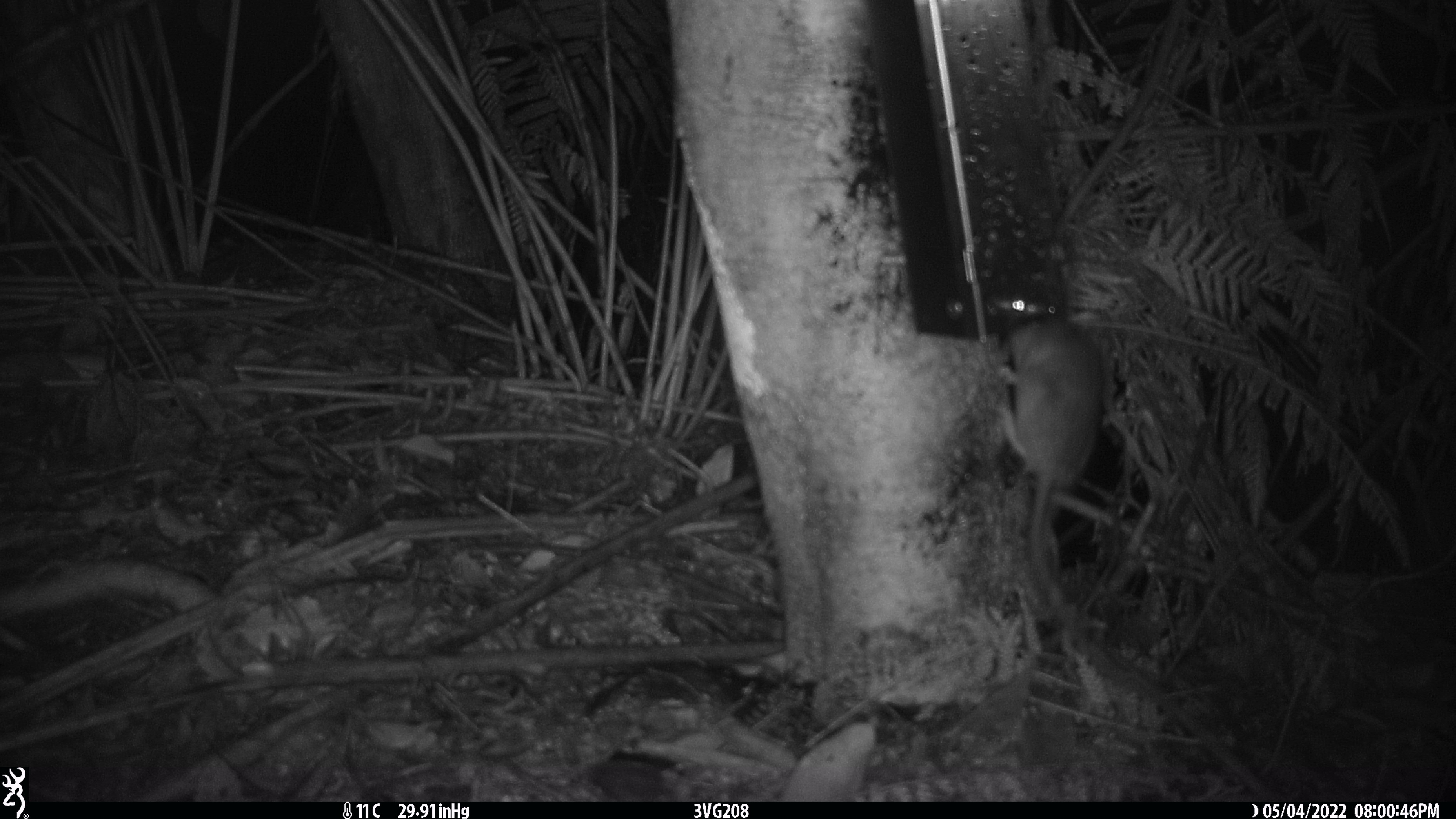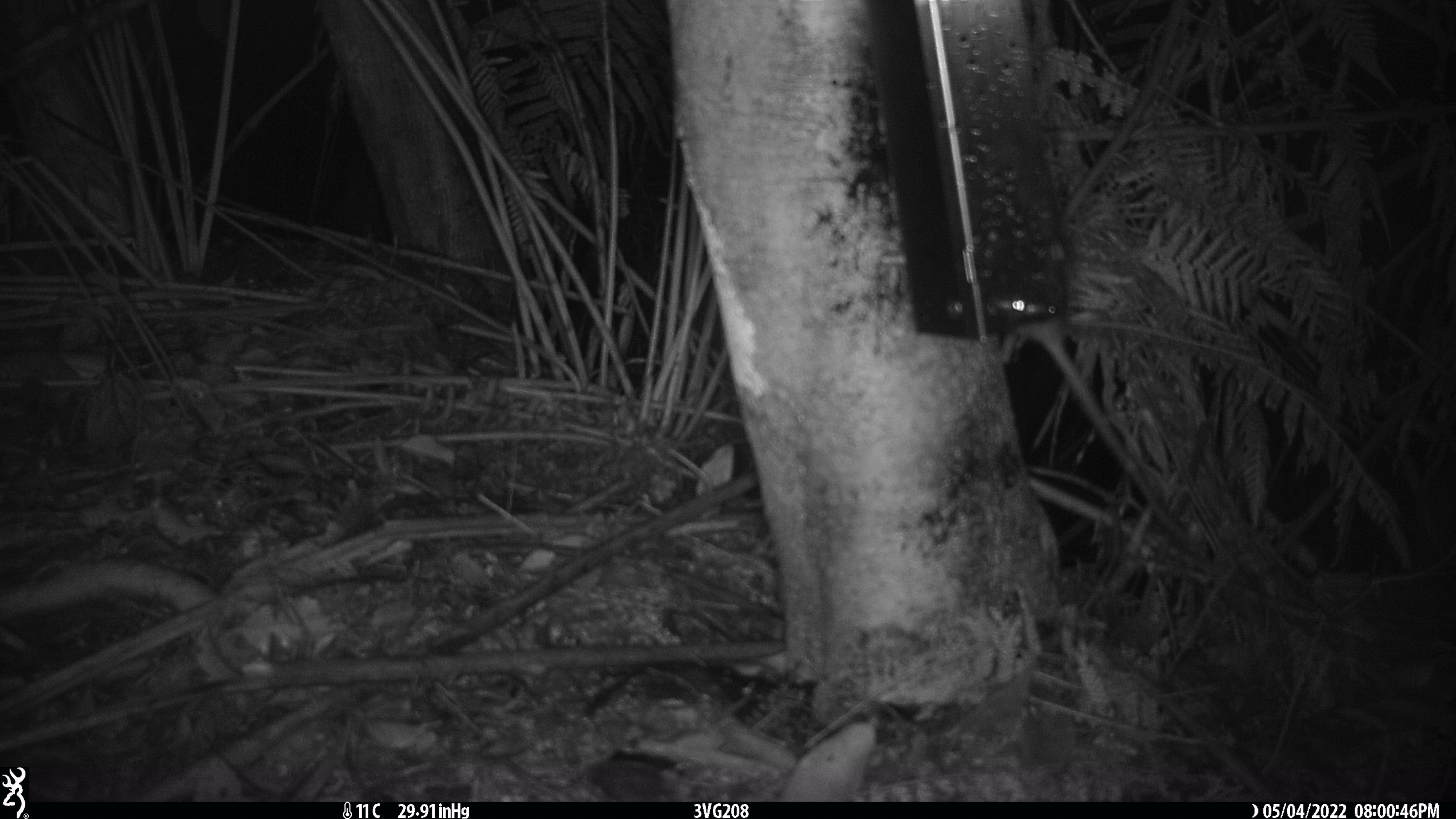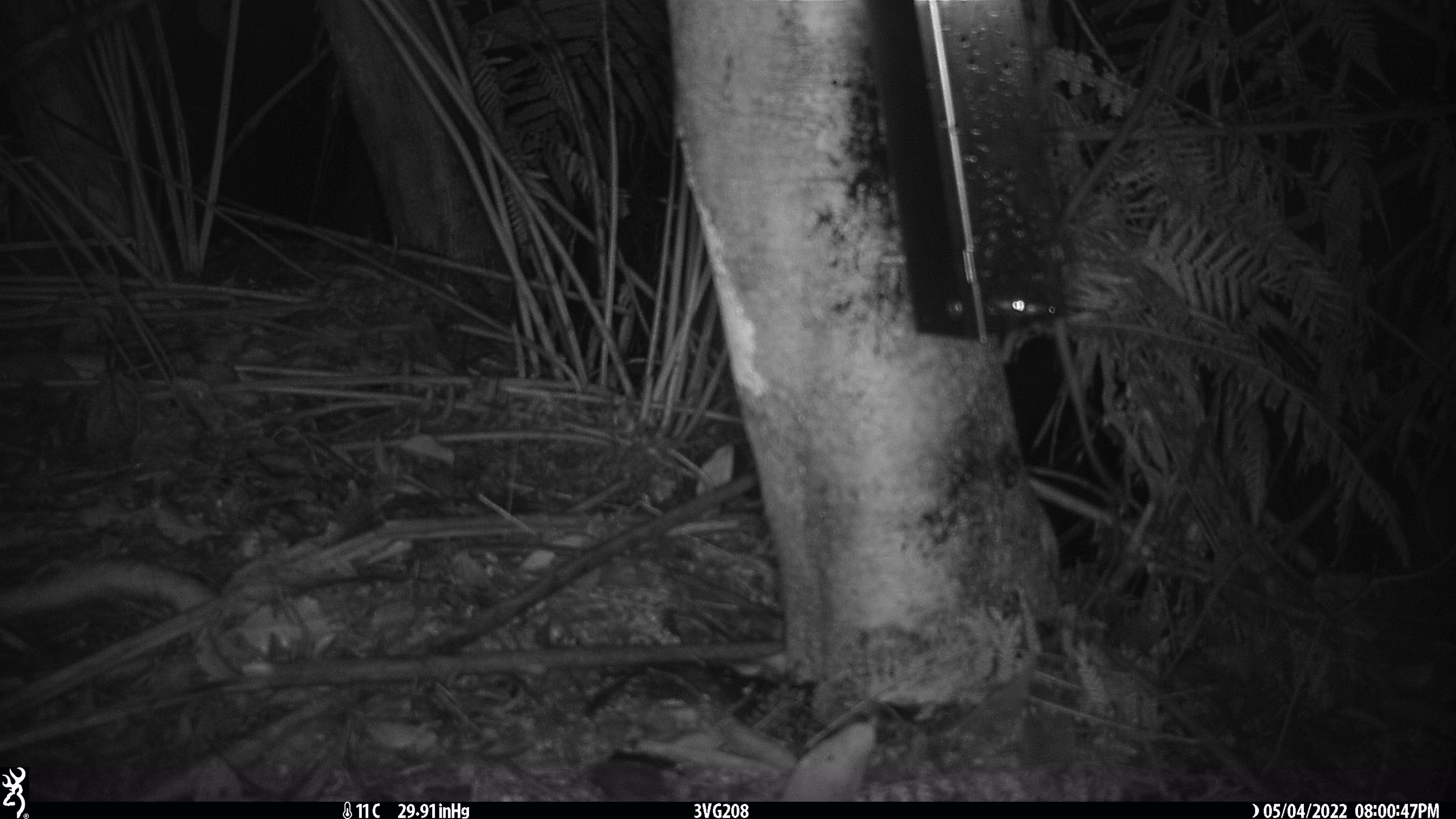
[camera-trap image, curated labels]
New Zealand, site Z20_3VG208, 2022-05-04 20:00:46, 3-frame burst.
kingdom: Animalia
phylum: Chordata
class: Mammalia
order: Rodentia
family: Muridae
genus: Rattus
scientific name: Rattus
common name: rat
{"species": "rat (Rattus)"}